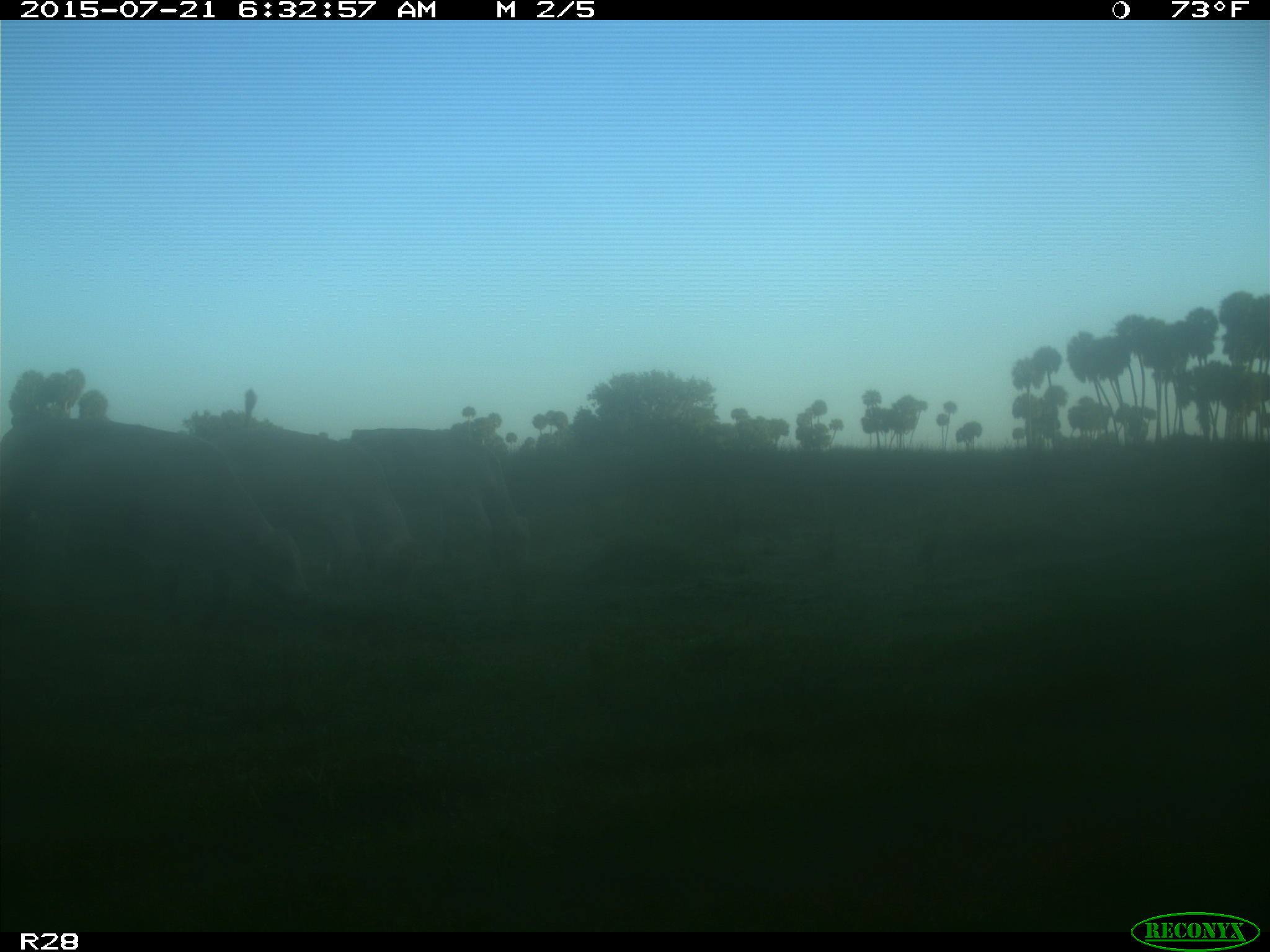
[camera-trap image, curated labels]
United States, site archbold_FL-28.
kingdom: Animalia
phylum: Chordata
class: Mammalia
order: Artiodactyla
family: Bovidae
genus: Bos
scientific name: Bos taurus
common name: domestic cow